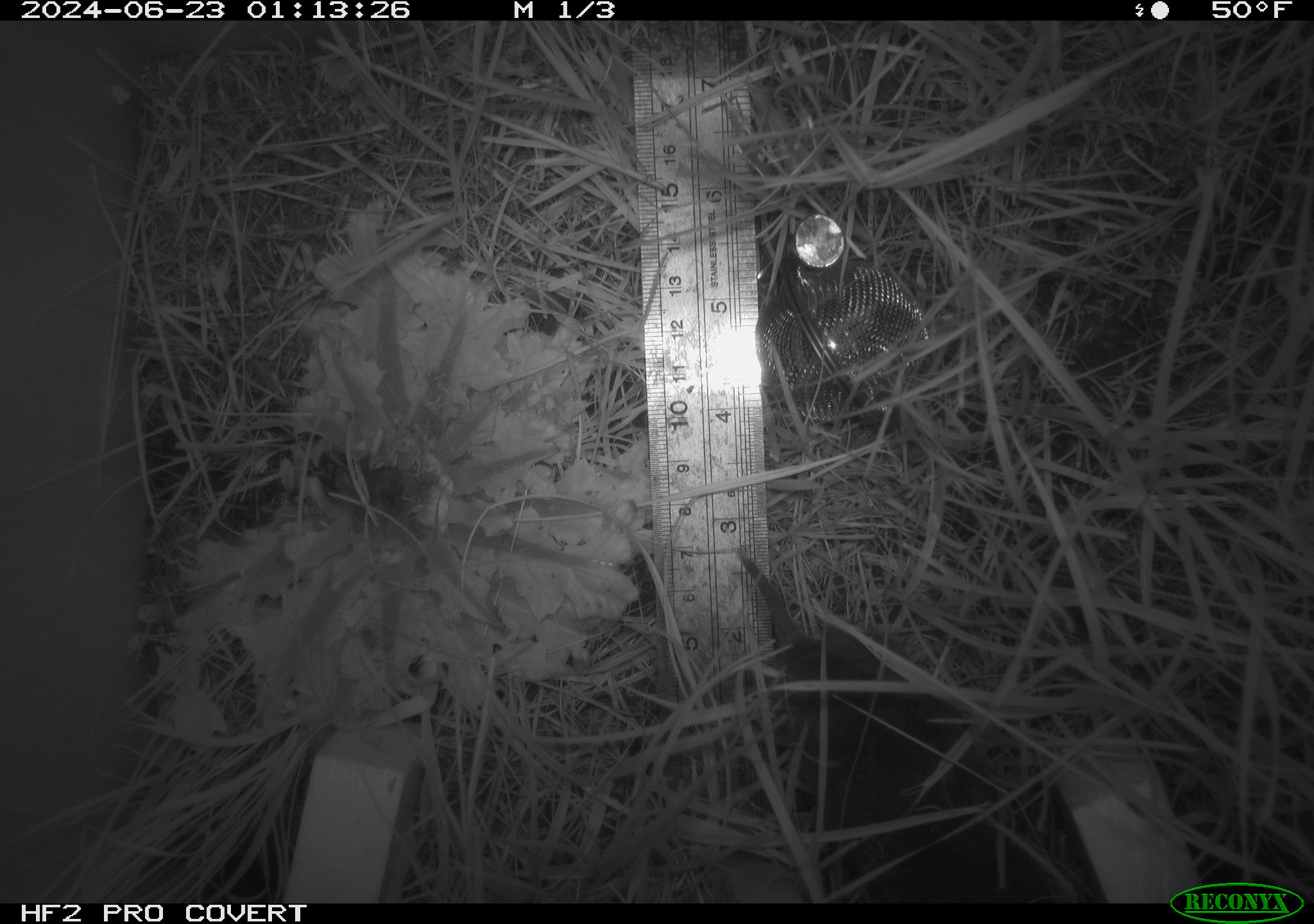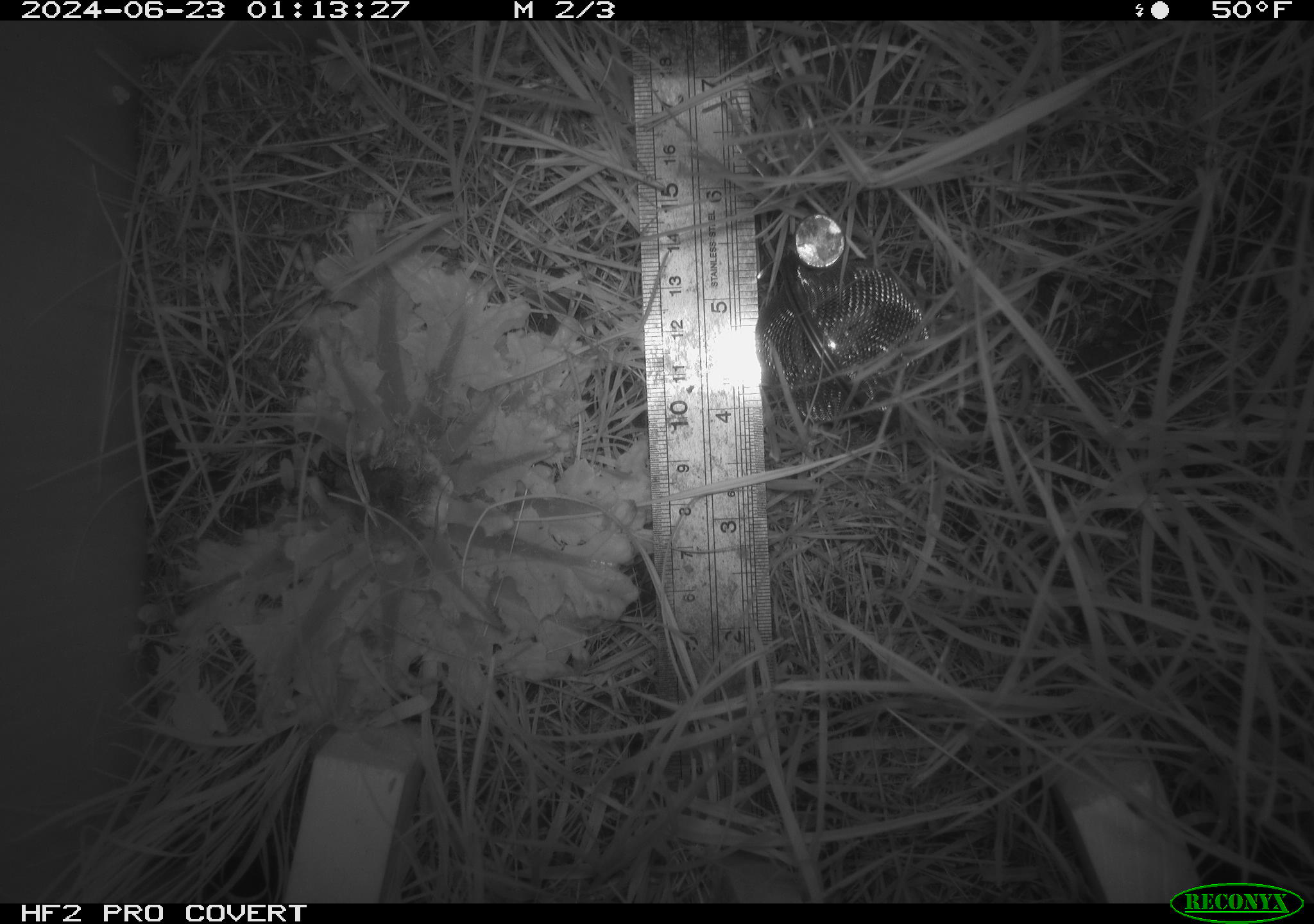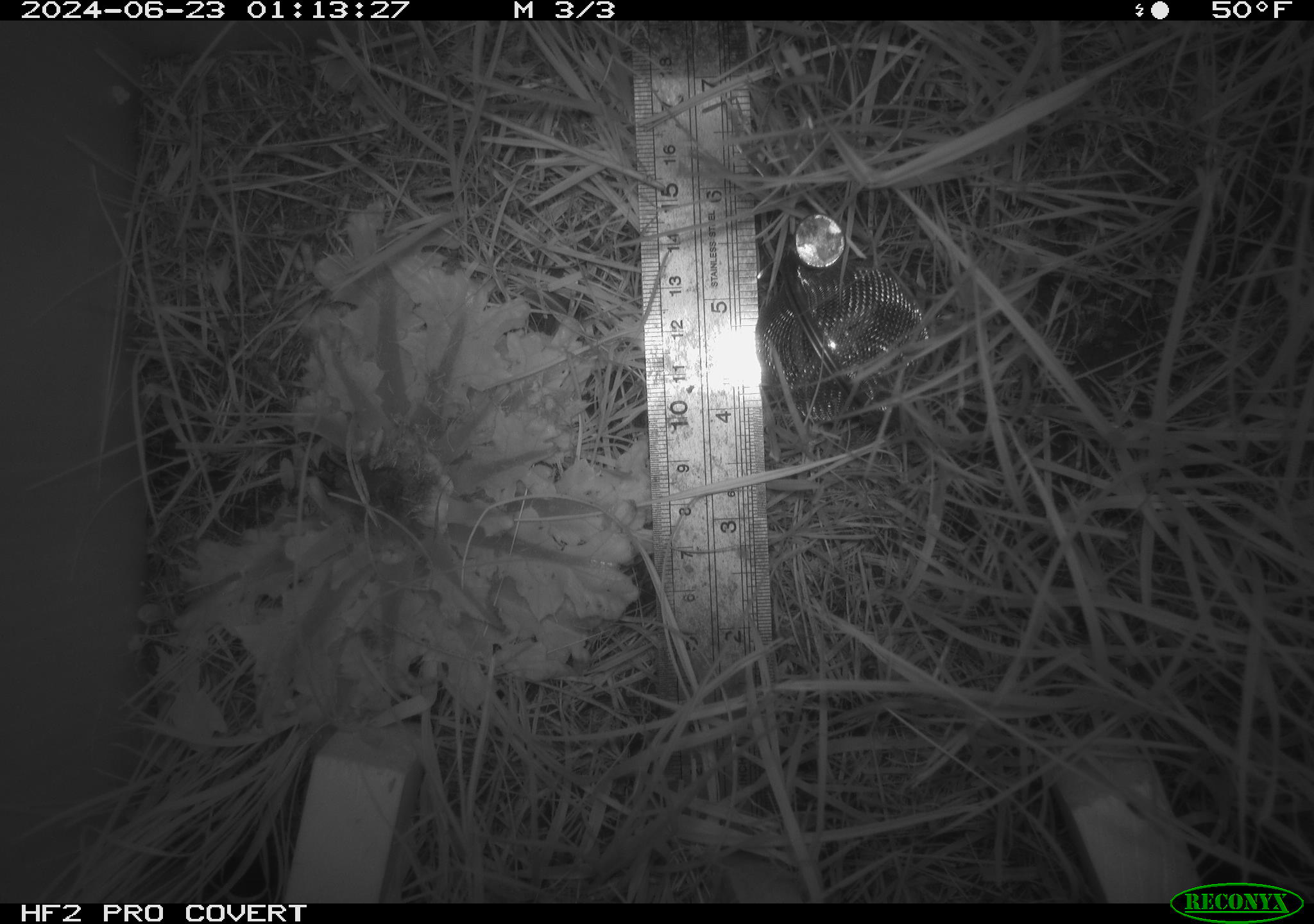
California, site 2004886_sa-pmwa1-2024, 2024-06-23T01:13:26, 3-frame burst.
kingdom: Animalia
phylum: Chordata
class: Mammalia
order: Rodentia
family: Cricetidae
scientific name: Arvicolinae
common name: voles, lemmings, and muskrats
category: arvicolinae subfamily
Arvicolinae subfamily (voles, lemmings, and muskrats) (Arvicolinae).